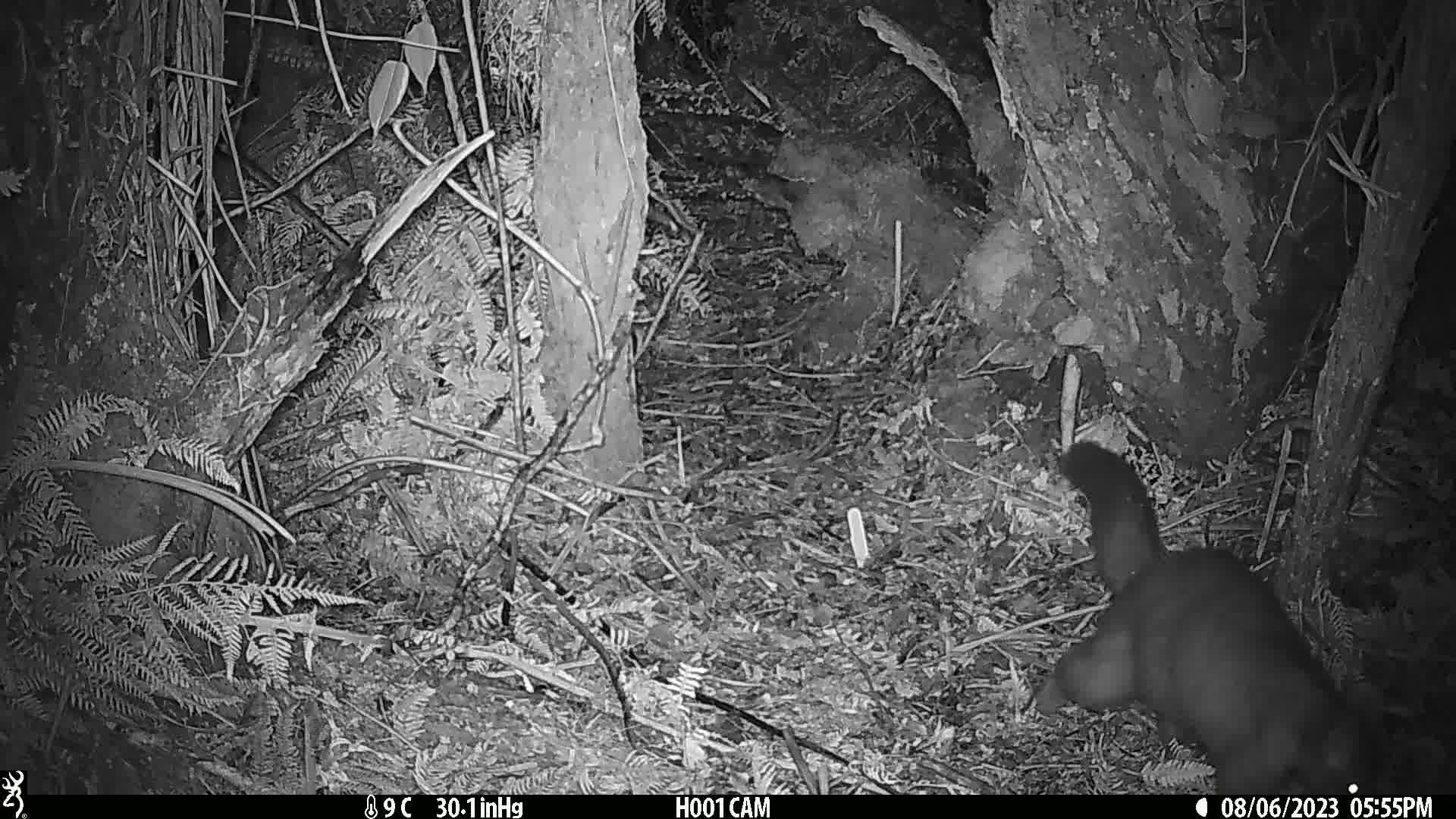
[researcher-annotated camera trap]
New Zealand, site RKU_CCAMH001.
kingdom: Animalia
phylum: Chordata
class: Mammalia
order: Diprotodontia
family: Phalangeridae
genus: Trichosurus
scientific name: Trichosurus vulpecula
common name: common brushtail possum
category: possum